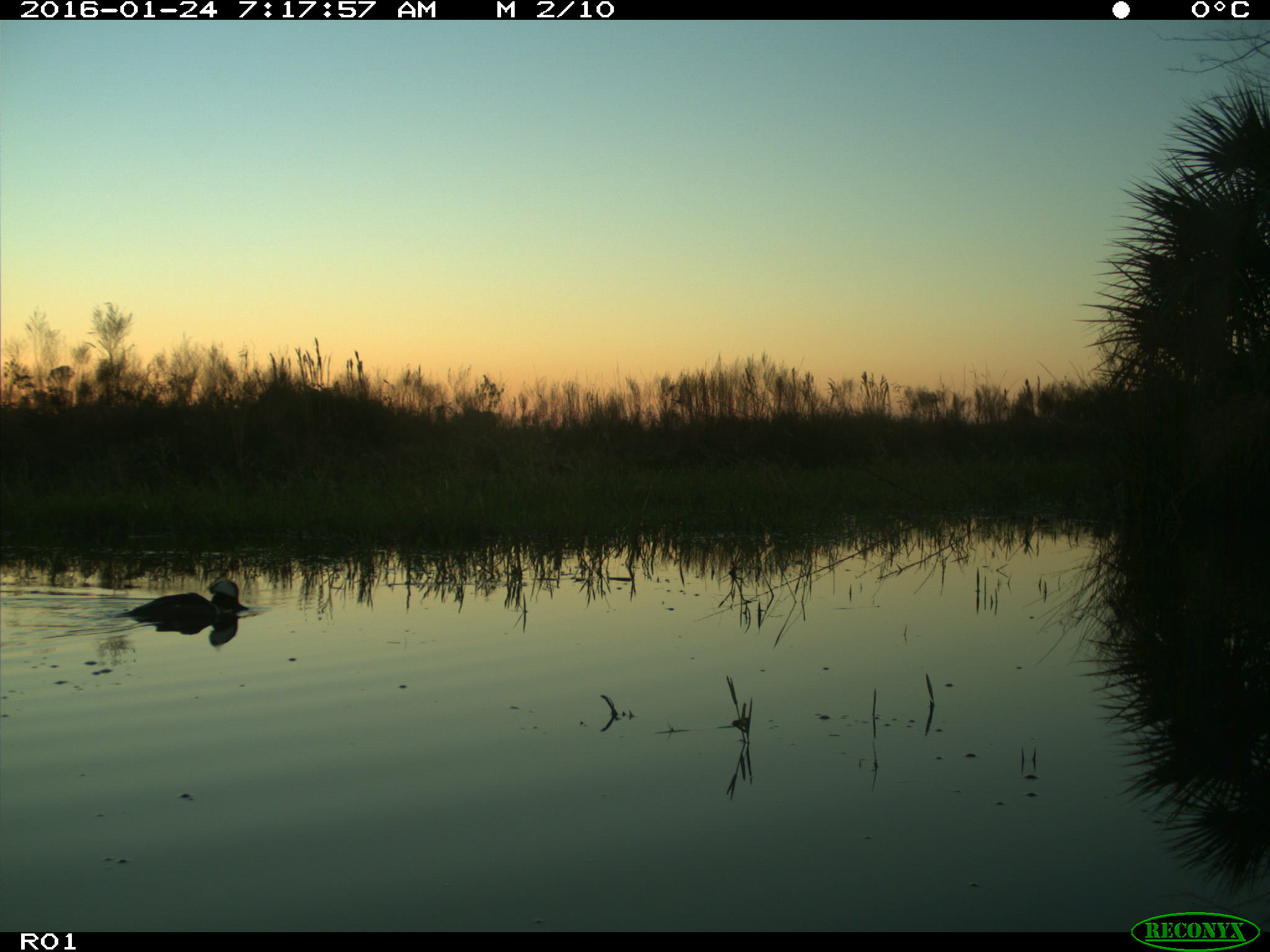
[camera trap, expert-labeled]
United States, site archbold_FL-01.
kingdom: Animalia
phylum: Chordata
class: Aves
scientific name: Aves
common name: birds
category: unidentified bird